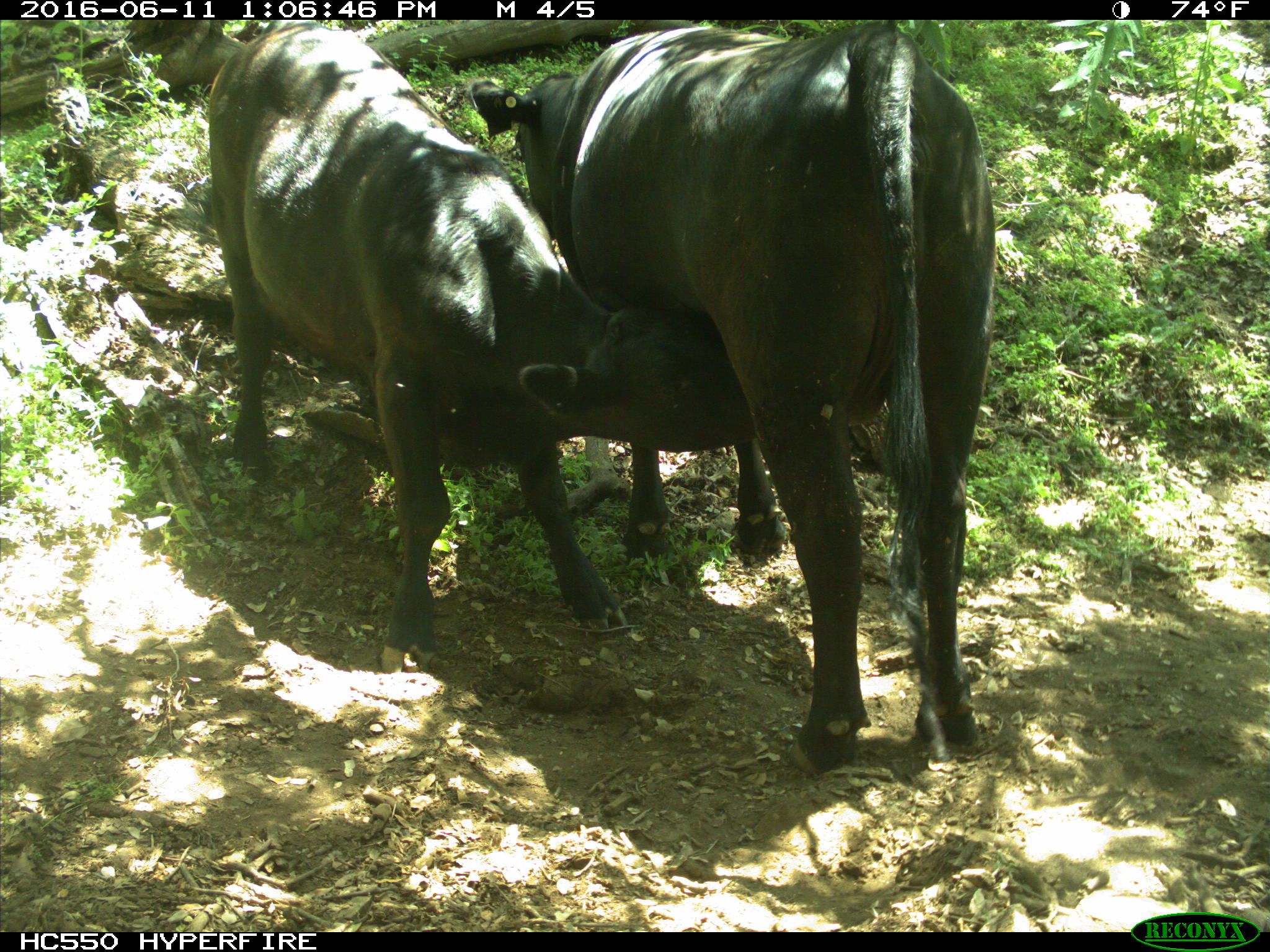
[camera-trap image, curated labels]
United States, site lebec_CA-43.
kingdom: Animalia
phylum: Chordata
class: Mammalia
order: Artiodactyla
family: Bovidae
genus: Bos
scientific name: Bos taurus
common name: domestic cow